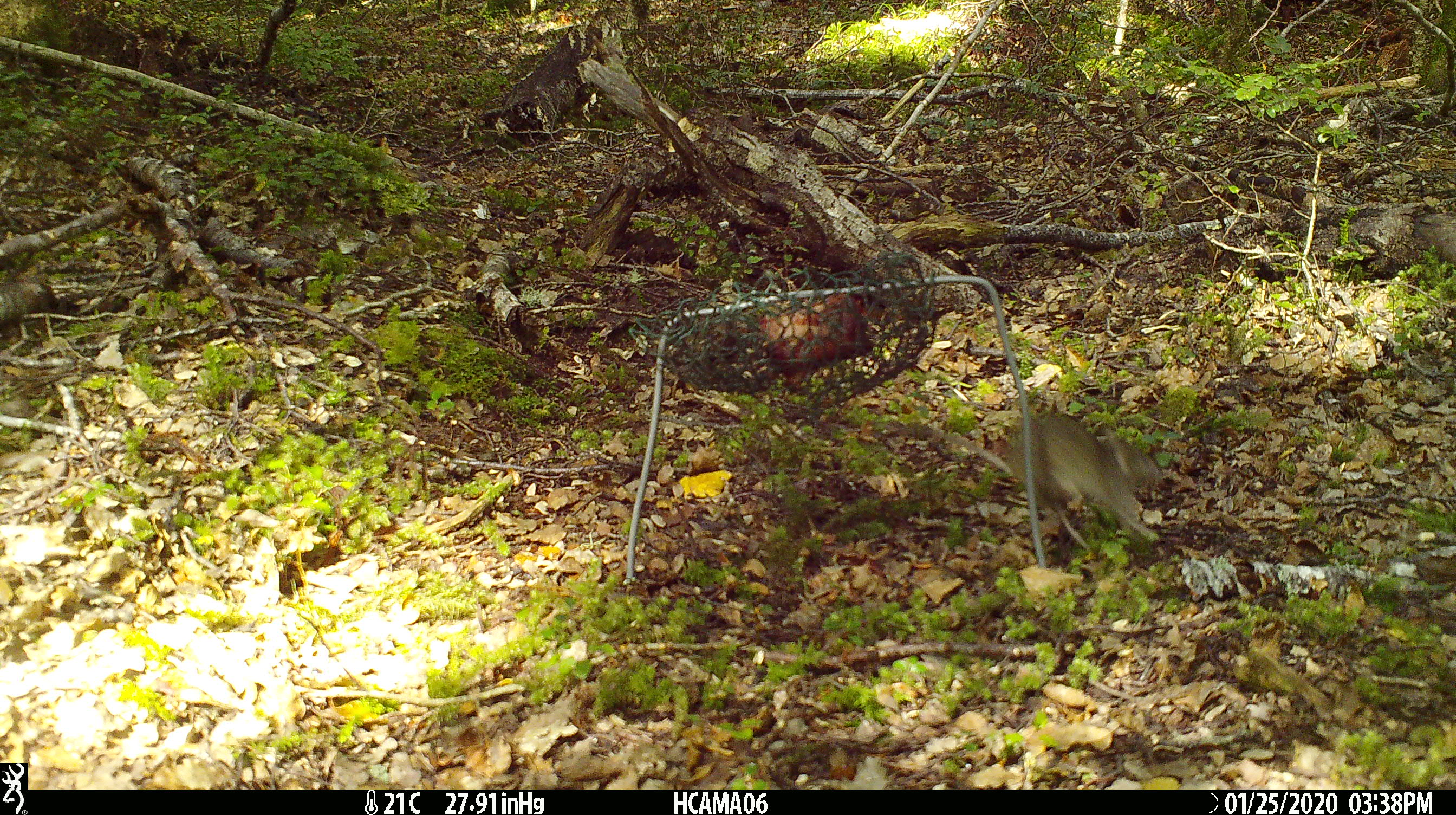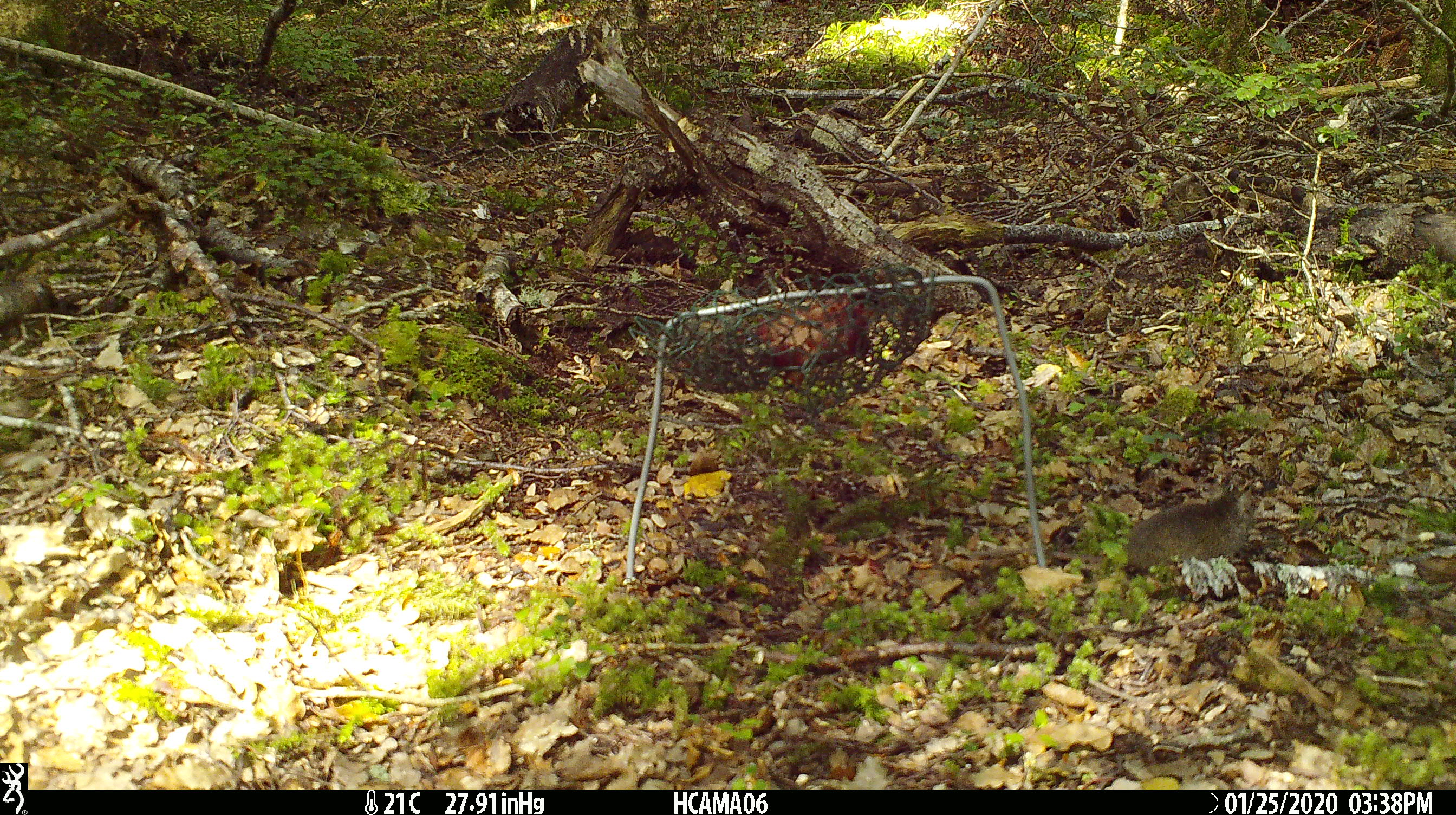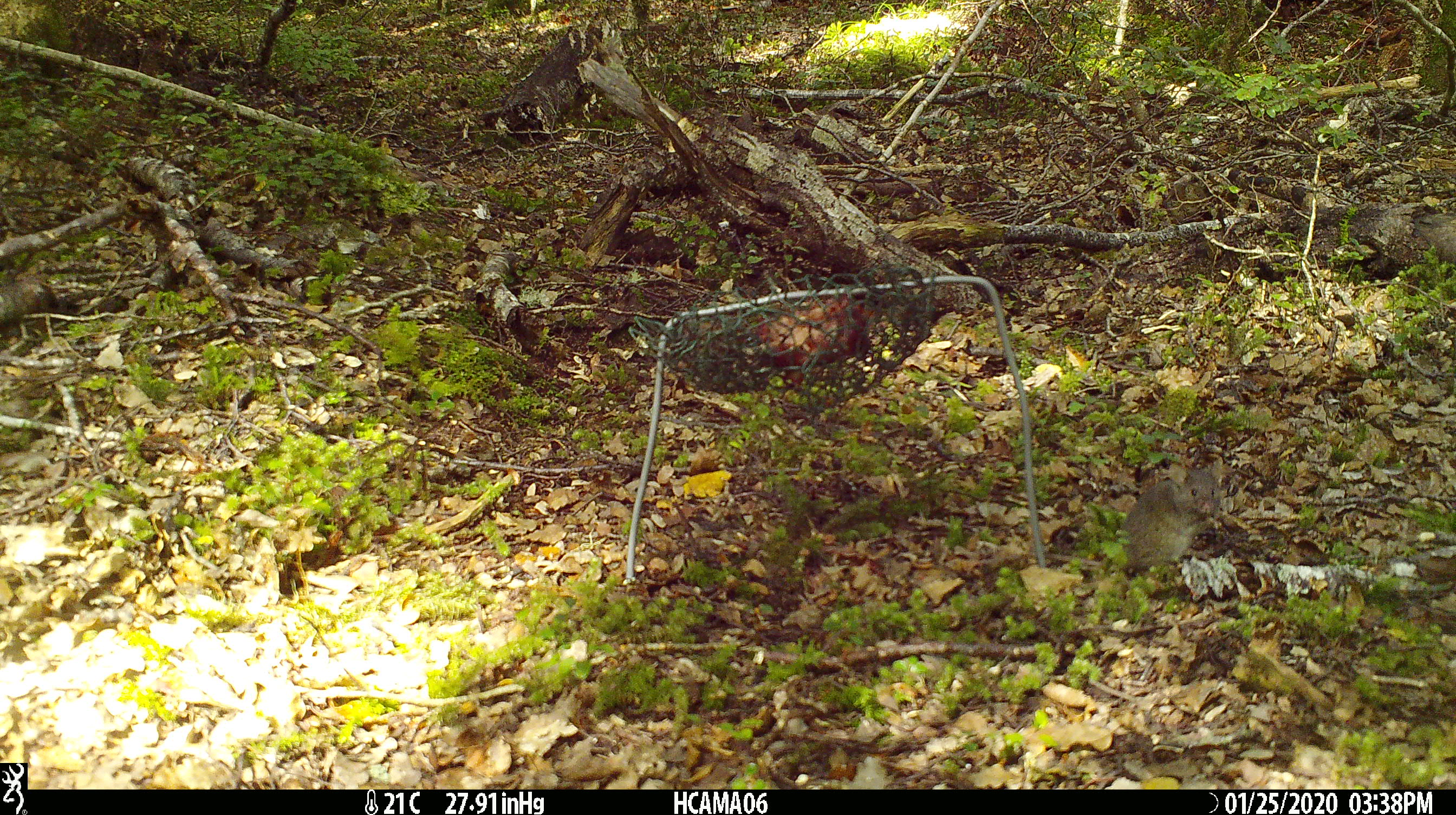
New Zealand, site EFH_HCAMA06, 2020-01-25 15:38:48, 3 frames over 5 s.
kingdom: Animalia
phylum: Chordata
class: Mammalia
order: Rodentia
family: Muridae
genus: Mus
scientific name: Mus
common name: mouse